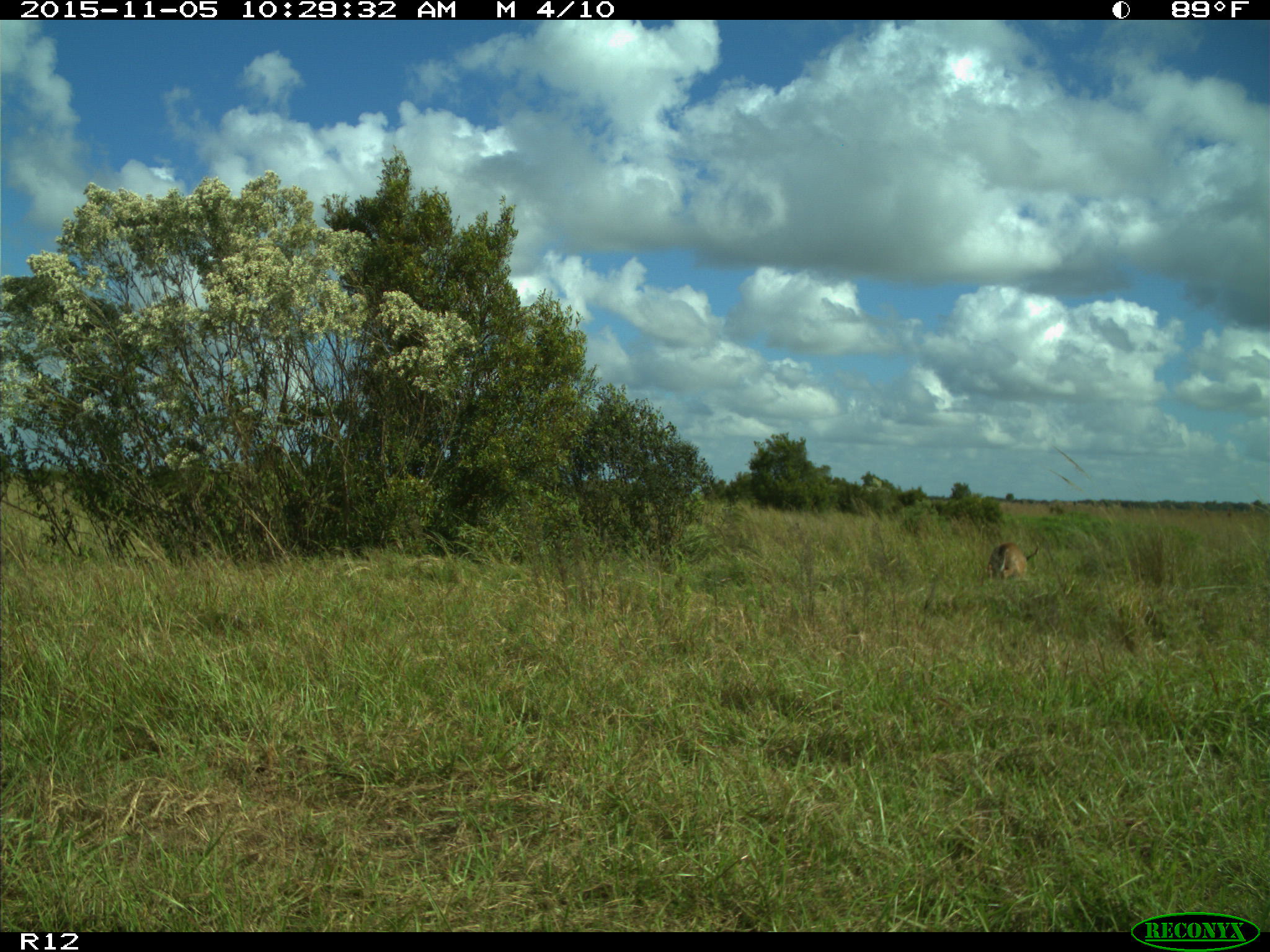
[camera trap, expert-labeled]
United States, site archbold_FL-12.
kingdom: Animalia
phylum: Chordata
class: Mammalia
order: Artiodactyla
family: Cervidae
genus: Odocoileus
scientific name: Odocoileus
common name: deer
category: unidentified deer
Unidentified deer (deer) (Odocoileus).